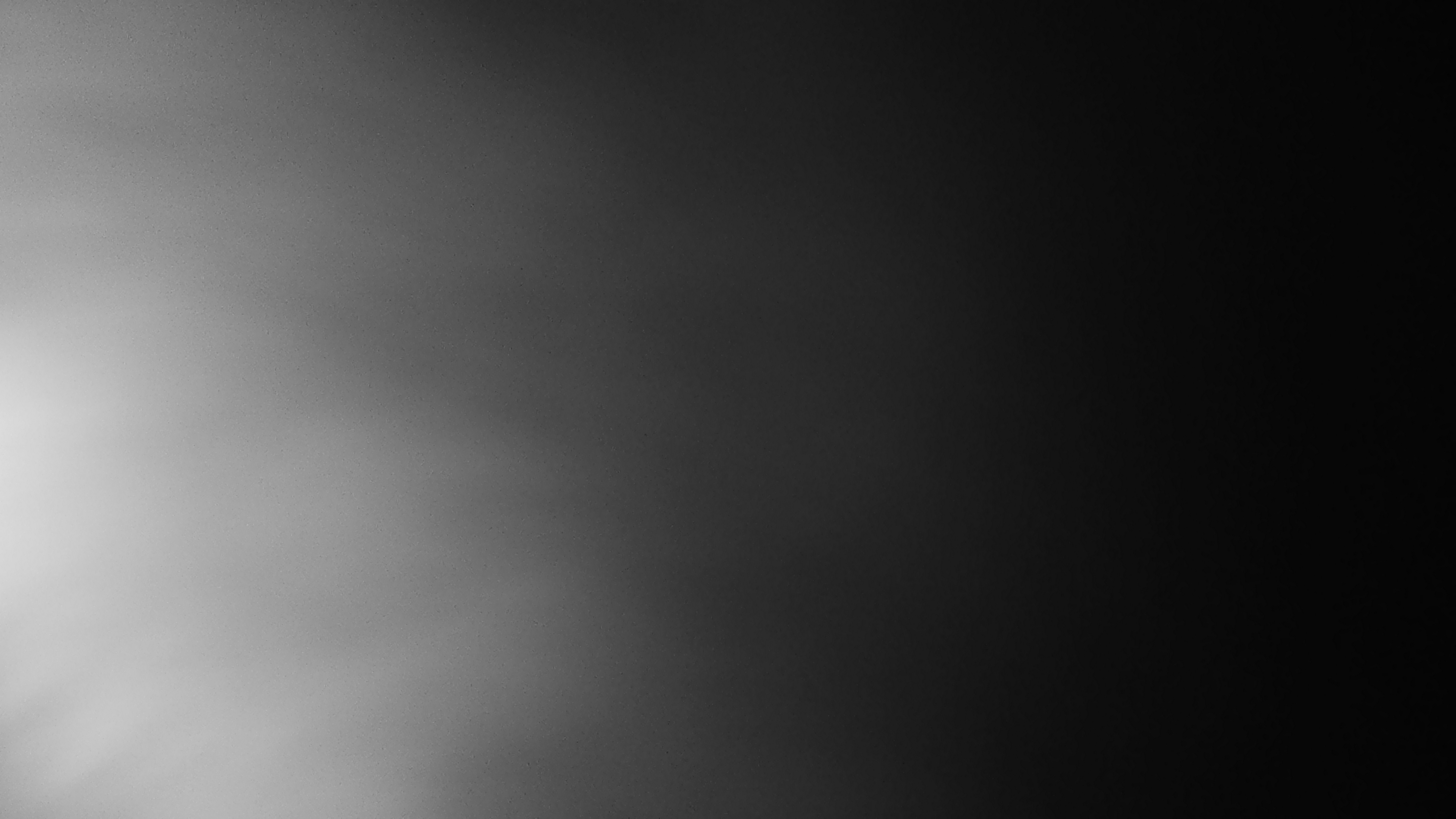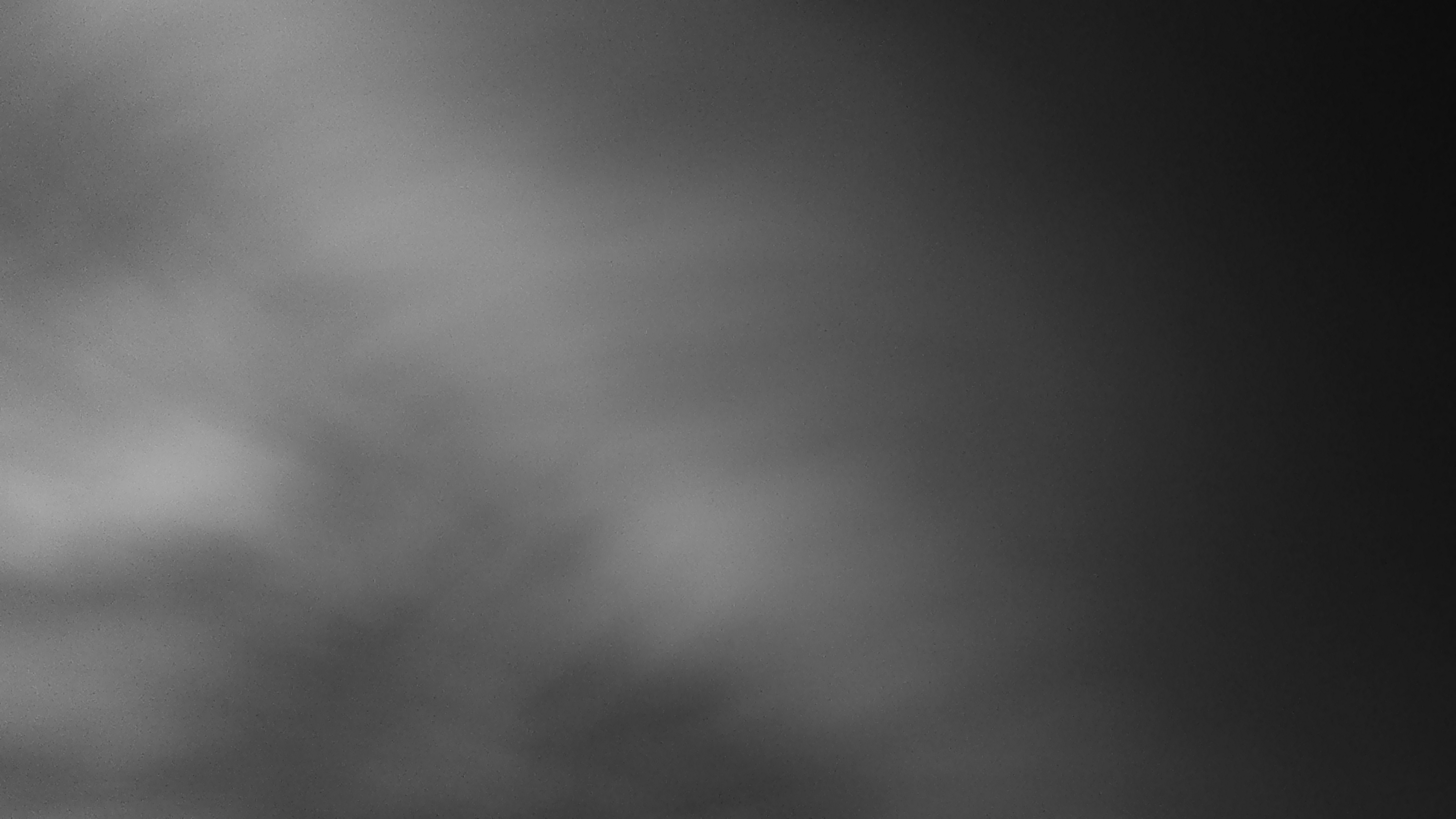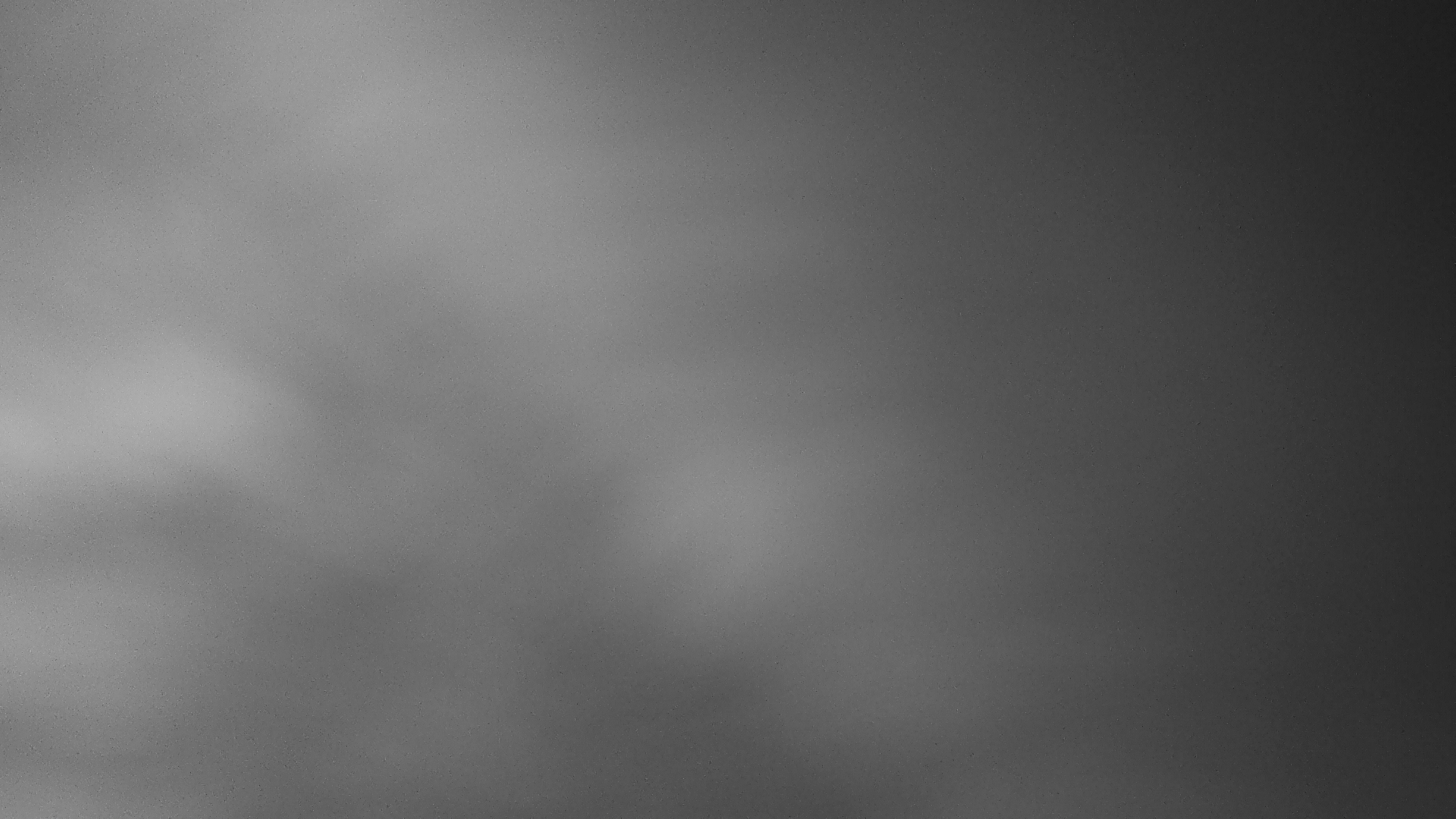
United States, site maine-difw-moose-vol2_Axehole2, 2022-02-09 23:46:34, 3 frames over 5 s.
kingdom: Animalia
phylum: Chordata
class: Mammalia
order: Artiodactyla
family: Cervidae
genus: Alces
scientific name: Alces alces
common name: moose